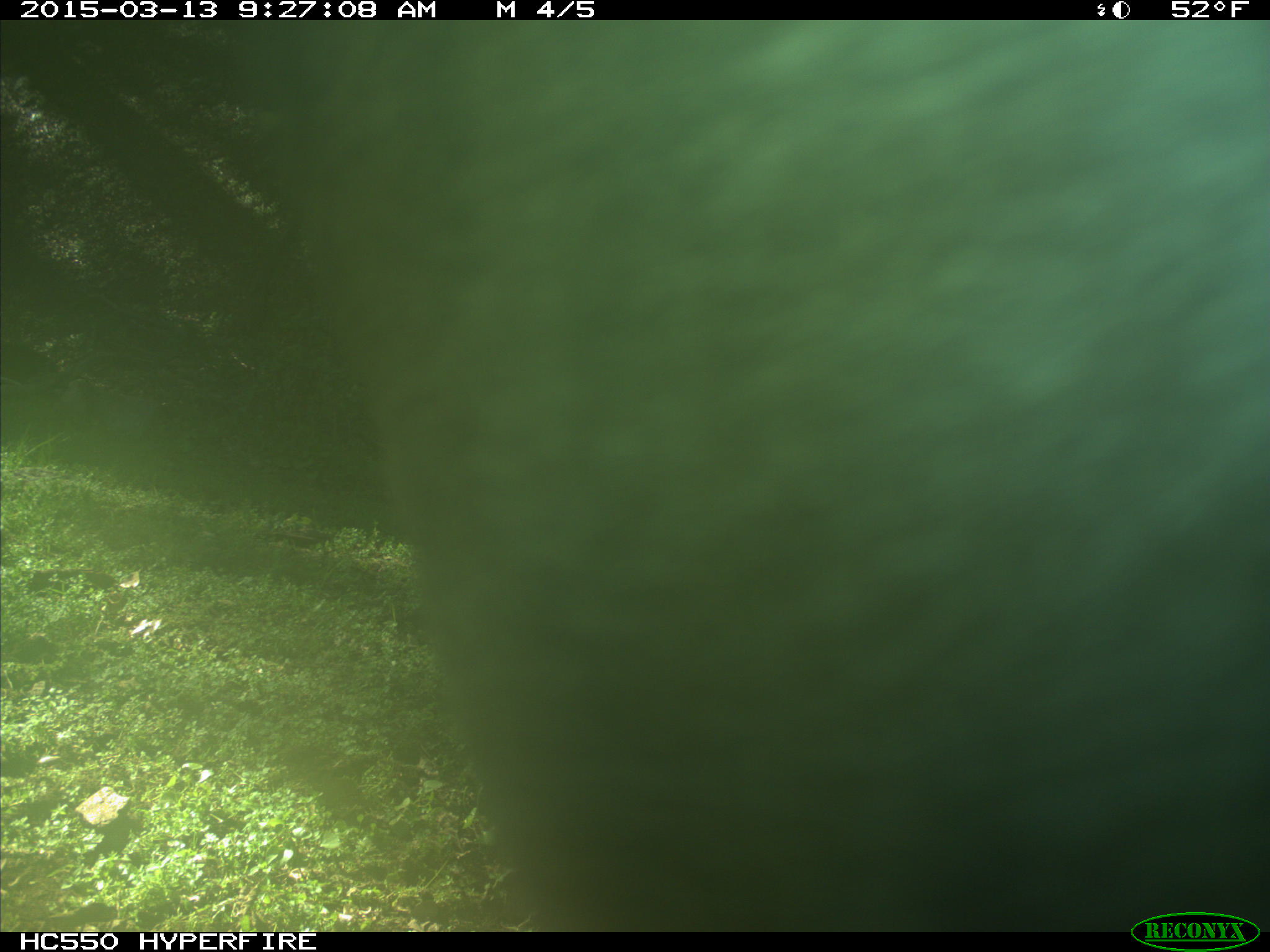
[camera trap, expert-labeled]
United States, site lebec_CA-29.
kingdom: Animalia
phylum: Chordata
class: Mammalia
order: Artiodactyla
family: Bovidae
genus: Bos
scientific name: Bos taurus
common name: domestic cow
Bos taurus (domestic cow).